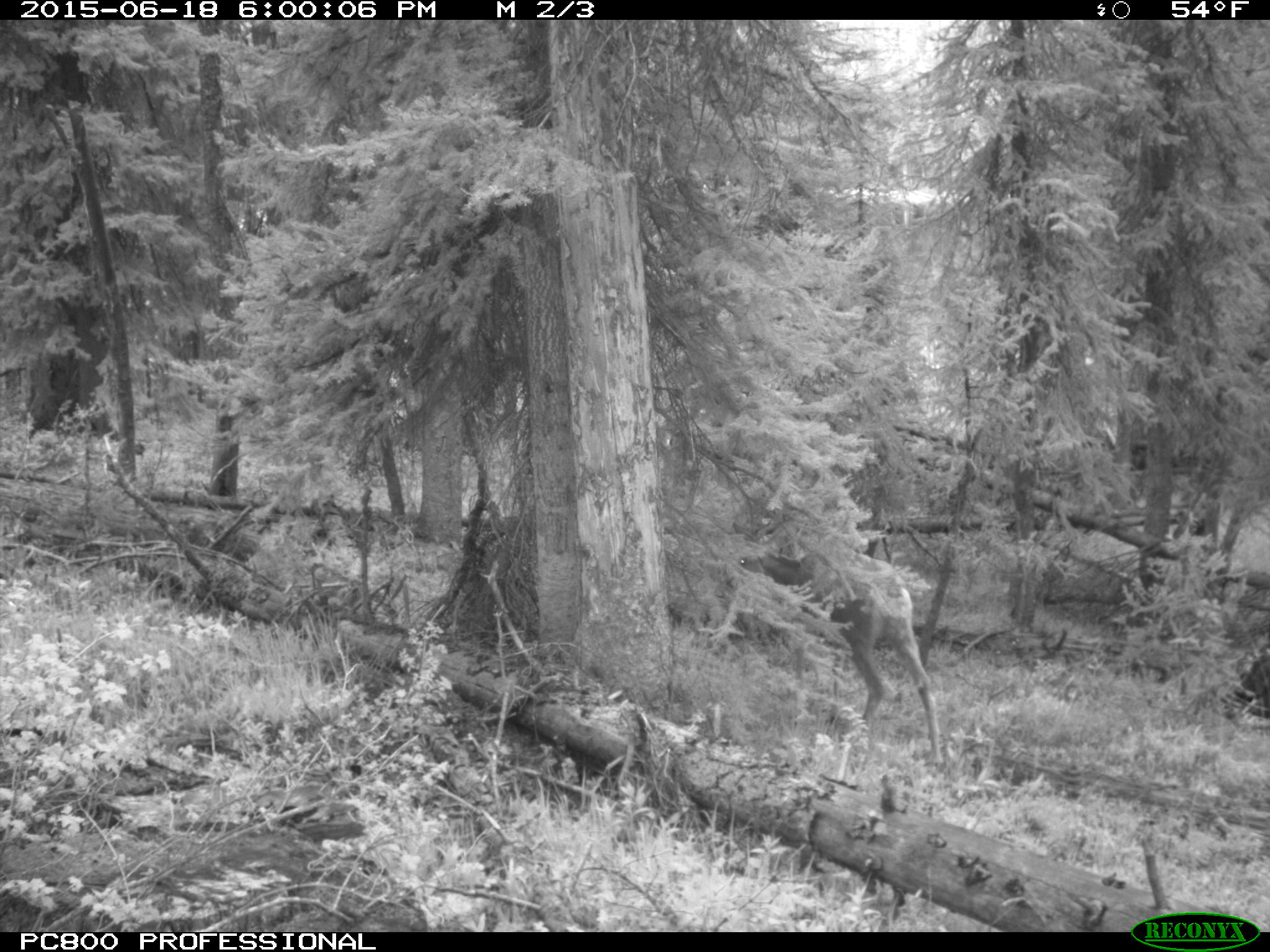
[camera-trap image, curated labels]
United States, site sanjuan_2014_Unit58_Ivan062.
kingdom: Animalia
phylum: Chordata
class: Mammalia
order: Artiodactyla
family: Cervidae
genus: Odocoileus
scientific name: Odocoileus hemionus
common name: mule deer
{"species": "Odocoileus hemionus (mule deer)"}